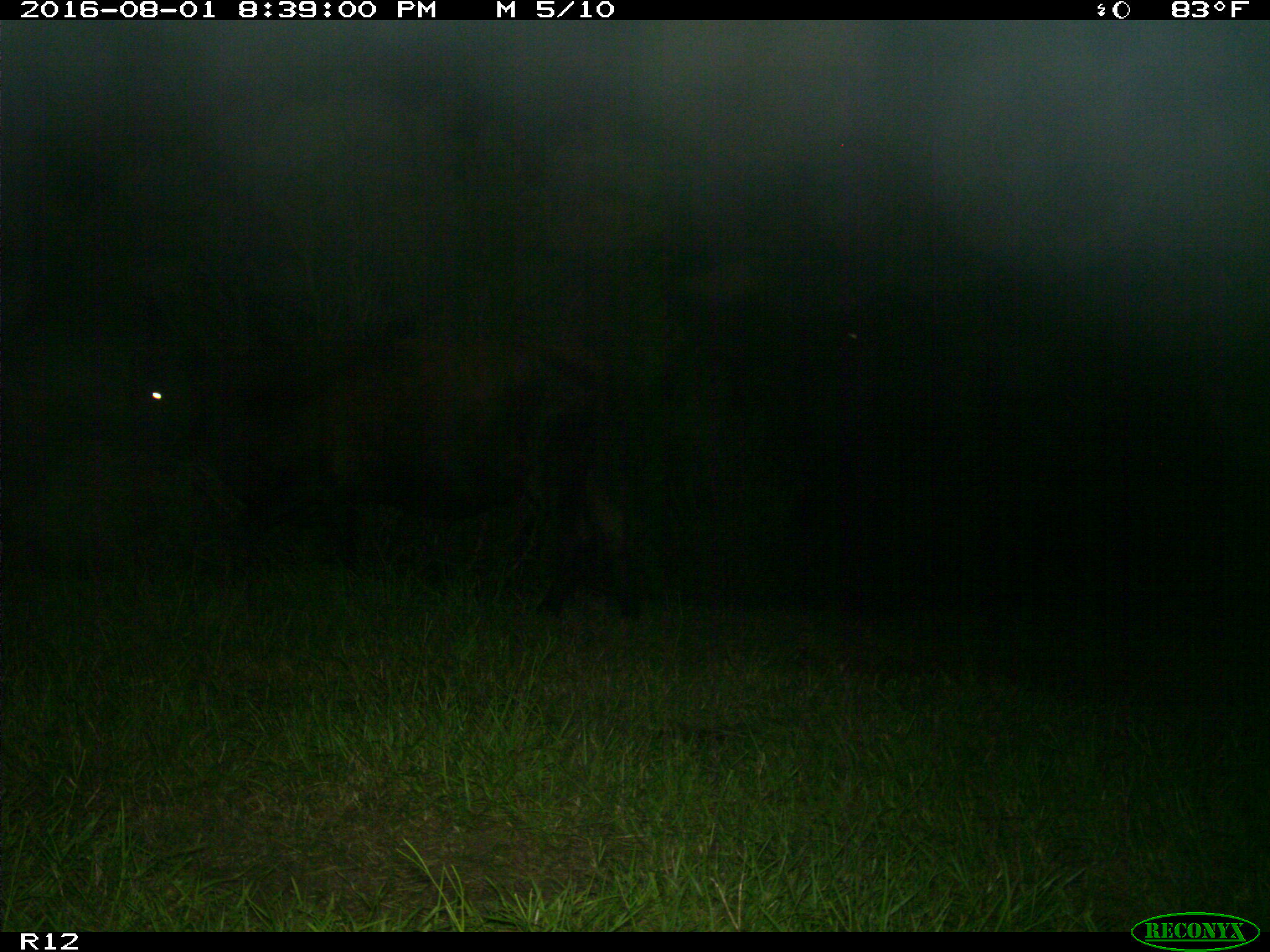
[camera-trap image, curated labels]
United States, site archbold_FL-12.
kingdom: Animalia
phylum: Chordata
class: Mammalia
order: Artiodactyla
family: Bovidae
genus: Bos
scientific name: Bos taurus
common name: domestic cow